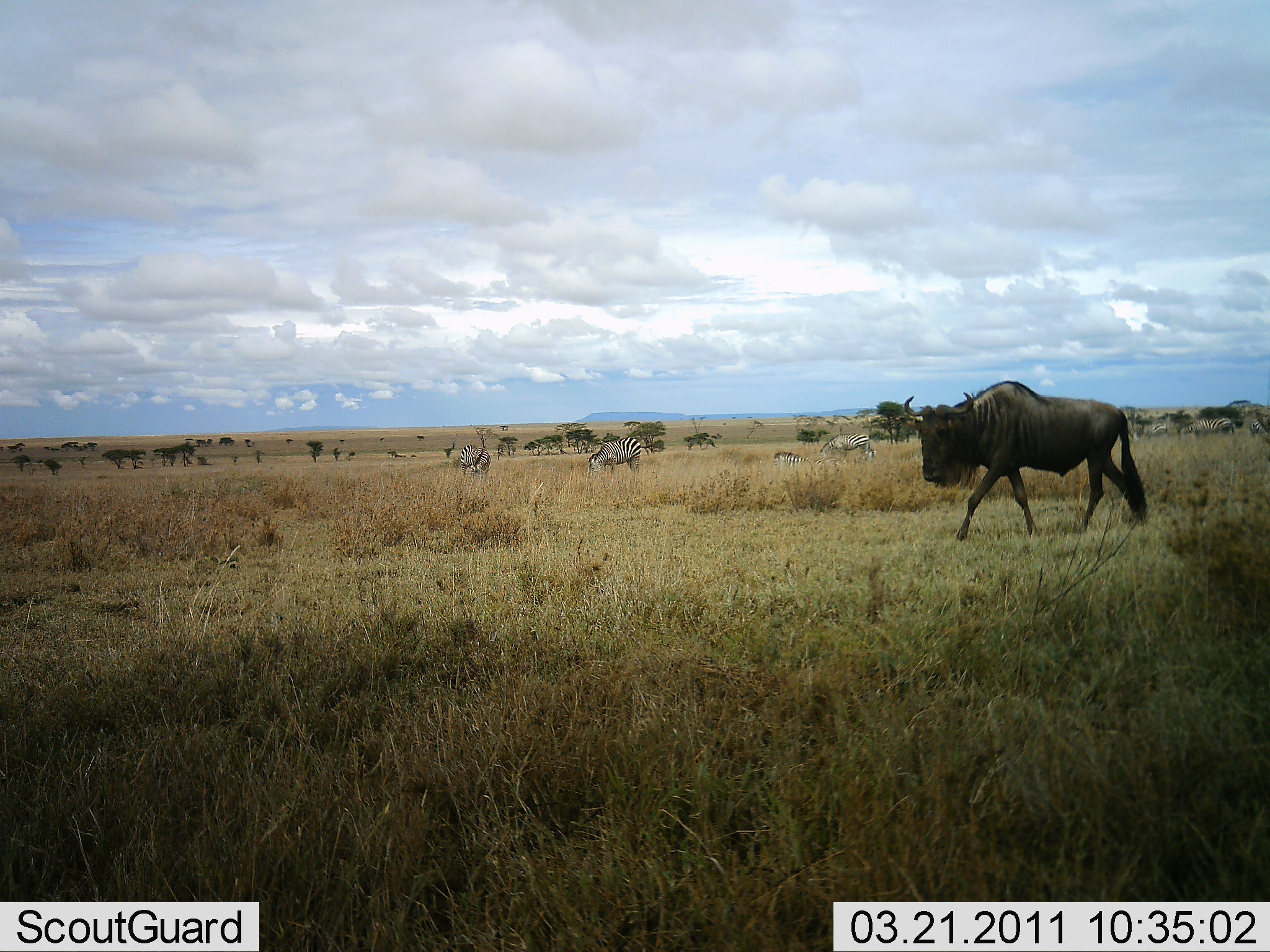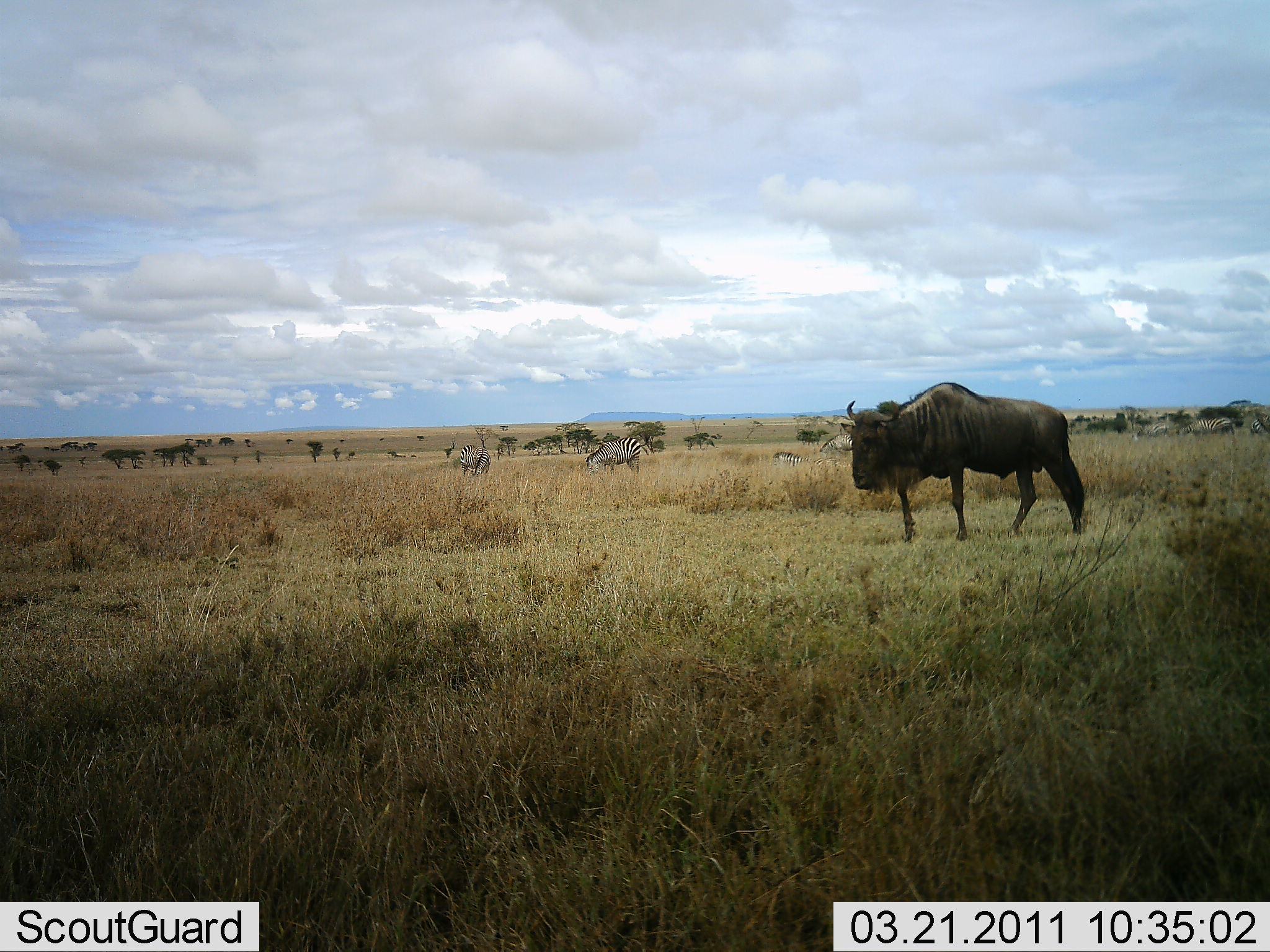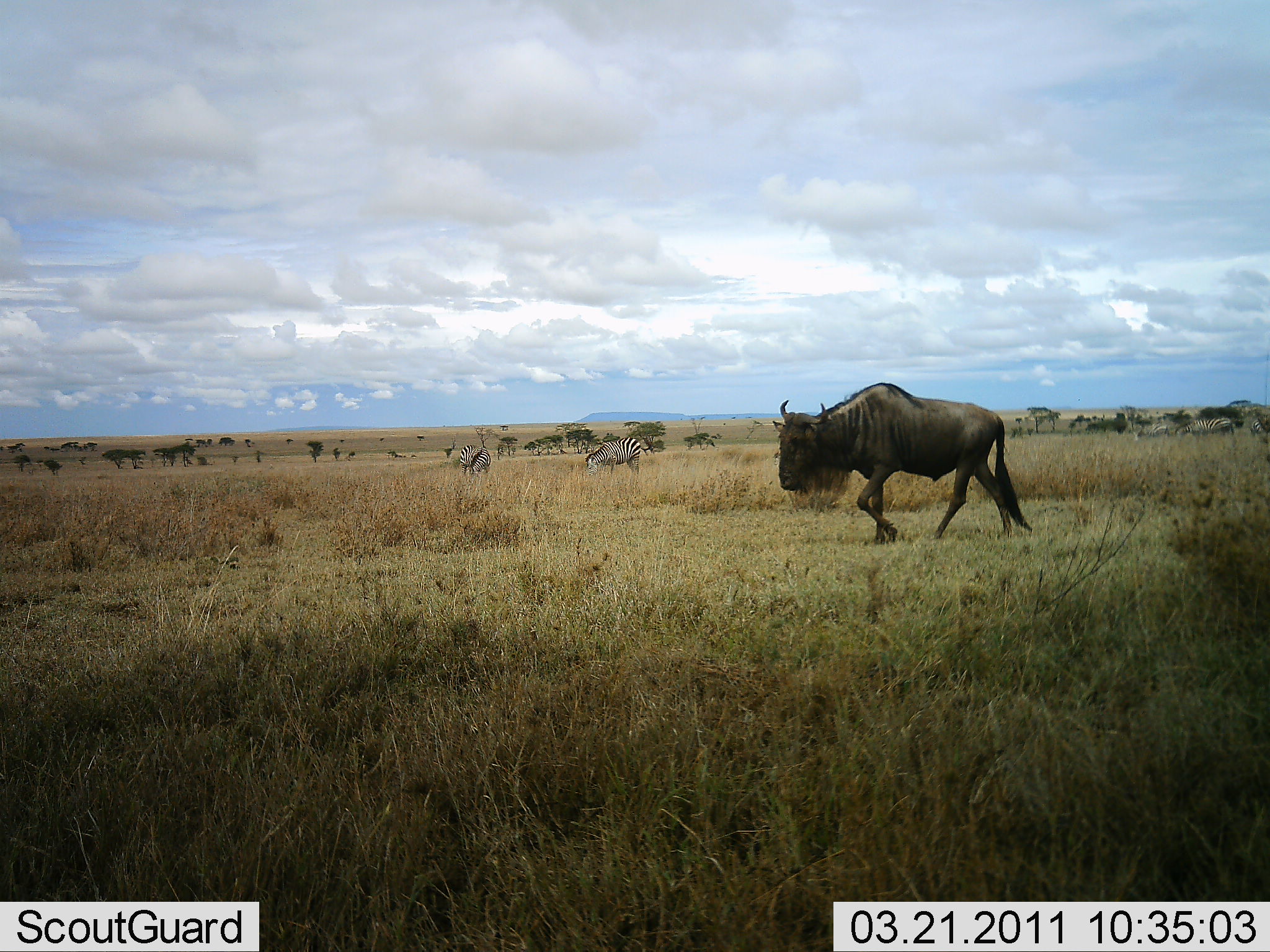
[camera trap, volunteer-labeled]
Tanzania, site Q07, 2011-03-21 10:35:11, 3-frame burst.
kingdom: Animalia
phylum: Chordata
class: Mammalia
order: Artiodactyla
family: Bovidae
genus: Connochaetes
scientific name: Connochaetes taurinus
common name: blue wildebeest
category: wildebeest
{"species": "wildebeest (blue wildebeest) (Connochaetes taurinus)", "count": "1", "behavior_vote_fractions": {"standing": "23%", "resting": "0%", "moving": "92%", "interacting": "0%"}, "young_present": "0%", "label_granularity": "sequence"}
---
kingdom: Animalia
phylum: Chordata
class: Mammalia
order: Perissodactyla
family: Equidae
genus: Equus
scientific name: Equus quagga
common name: plains zebra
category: zebra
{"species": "zebra (plains zebra) (Equus quagga)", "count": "2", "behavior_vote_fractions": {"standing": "31%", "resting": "0%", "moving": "15%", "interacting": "0%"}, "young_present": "0%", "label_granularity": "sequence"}